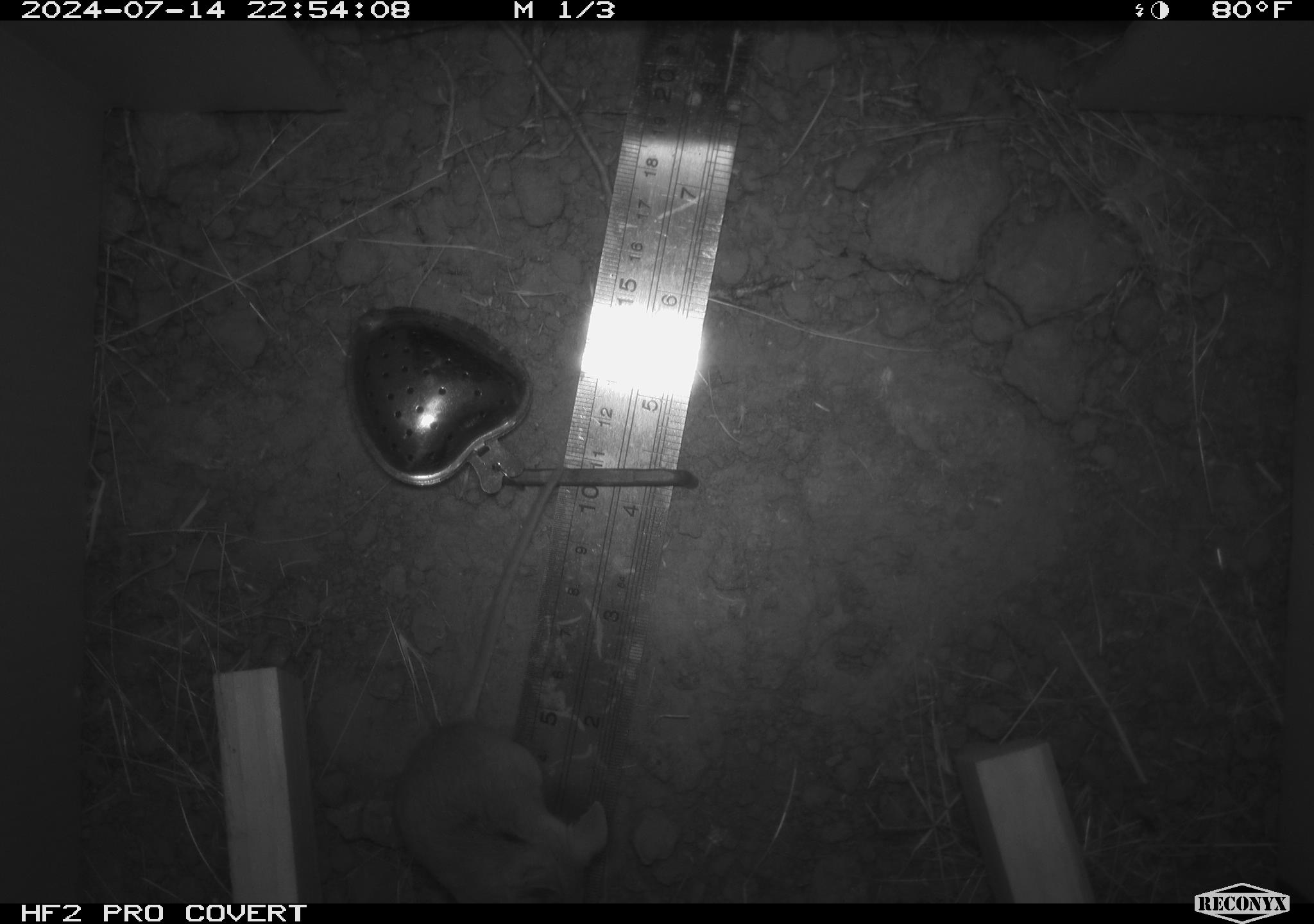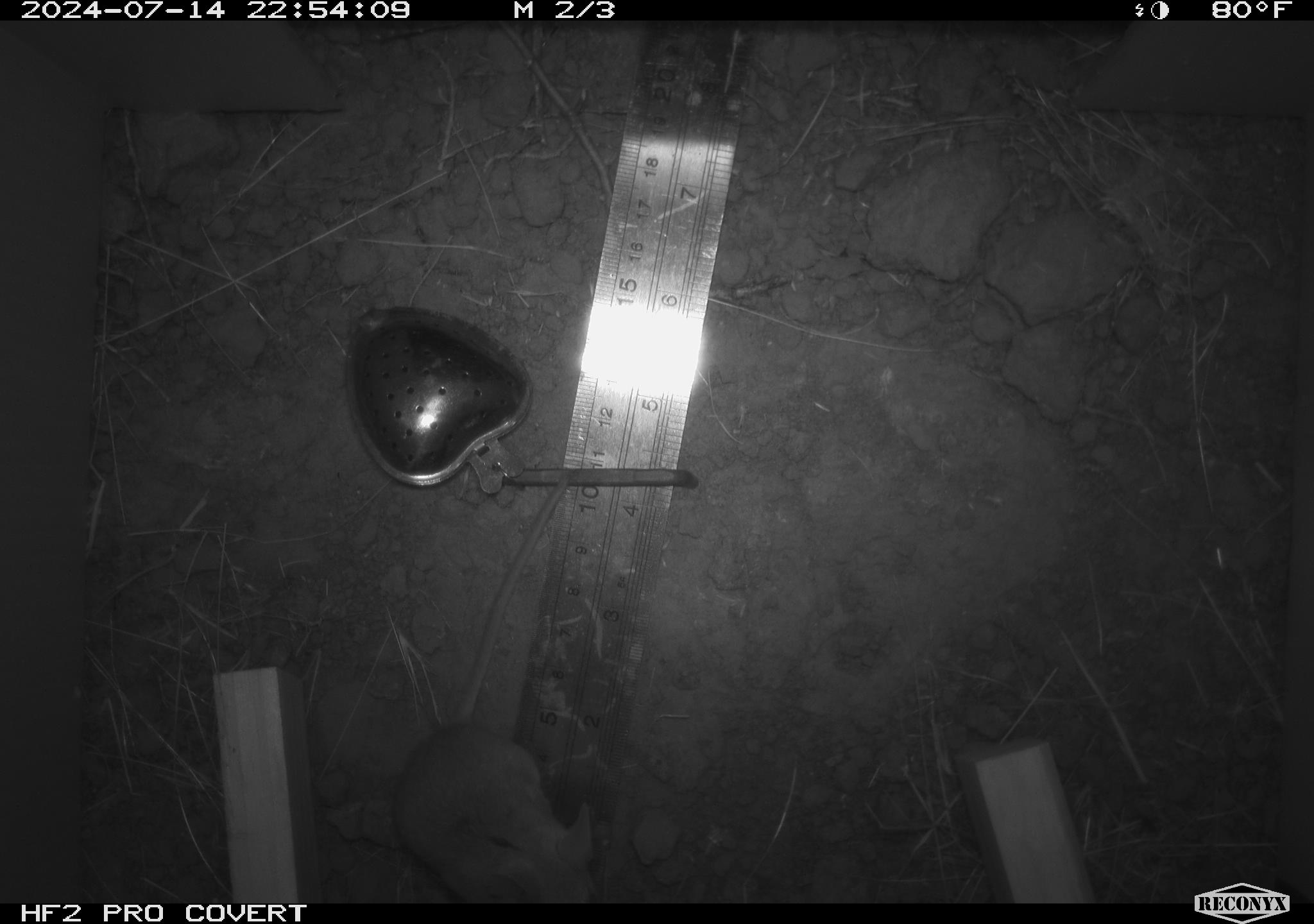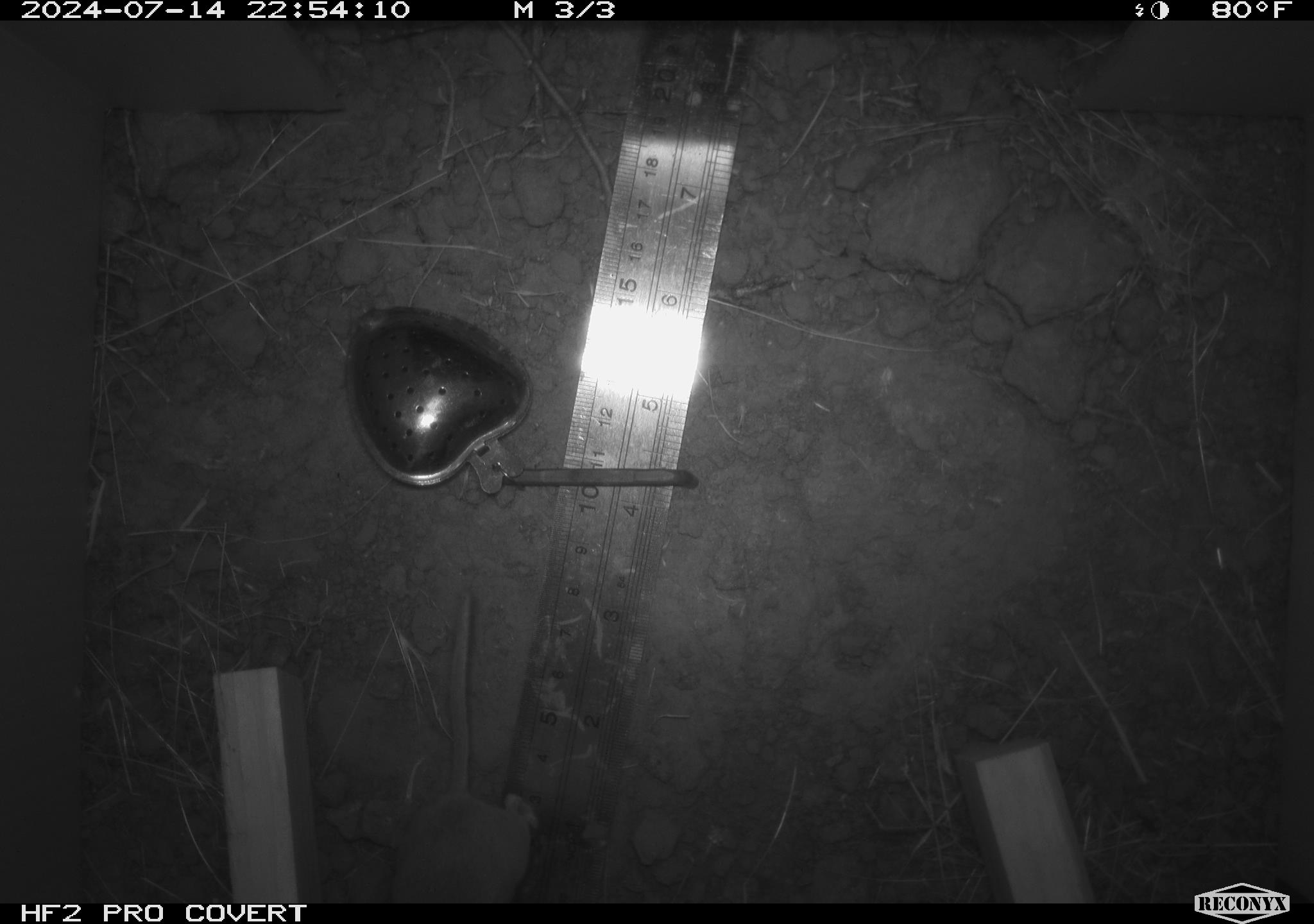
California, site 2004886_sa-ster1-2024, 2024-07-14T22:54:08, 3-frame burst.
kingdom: Animalia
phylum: Chordata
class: Mammalia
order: Rodentia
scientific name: Rodentia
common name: mouse species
Mouse species (Rodentia).